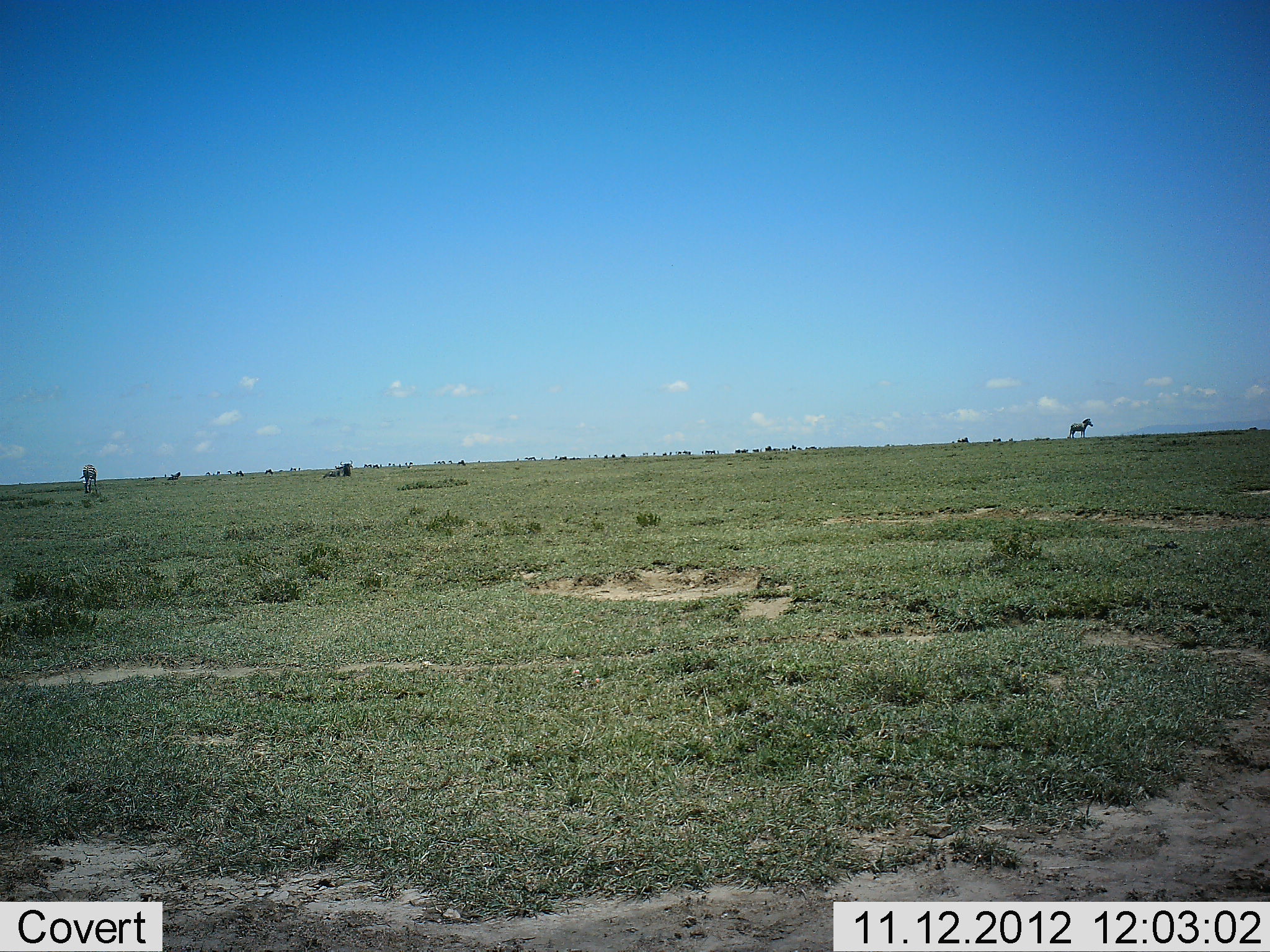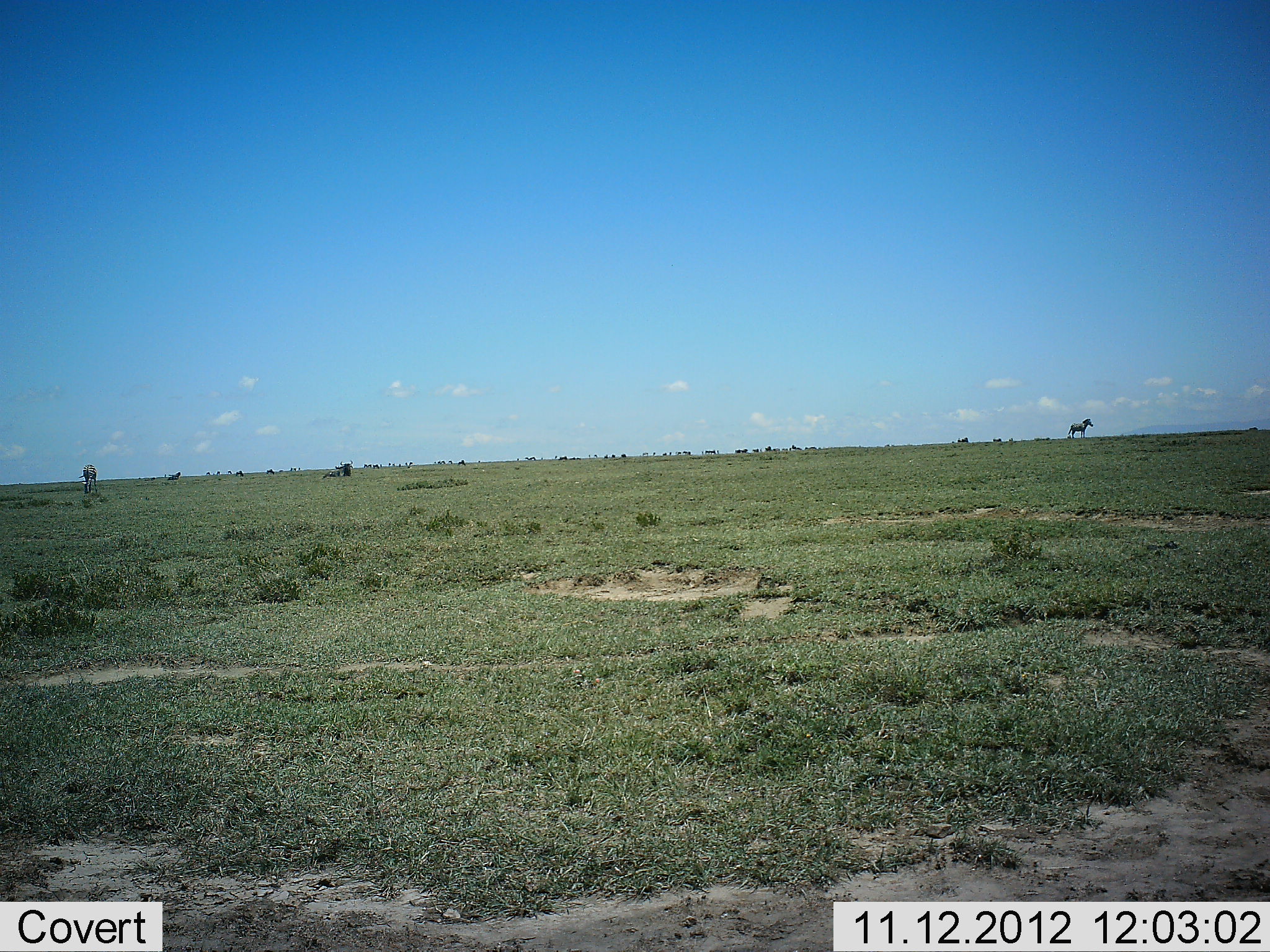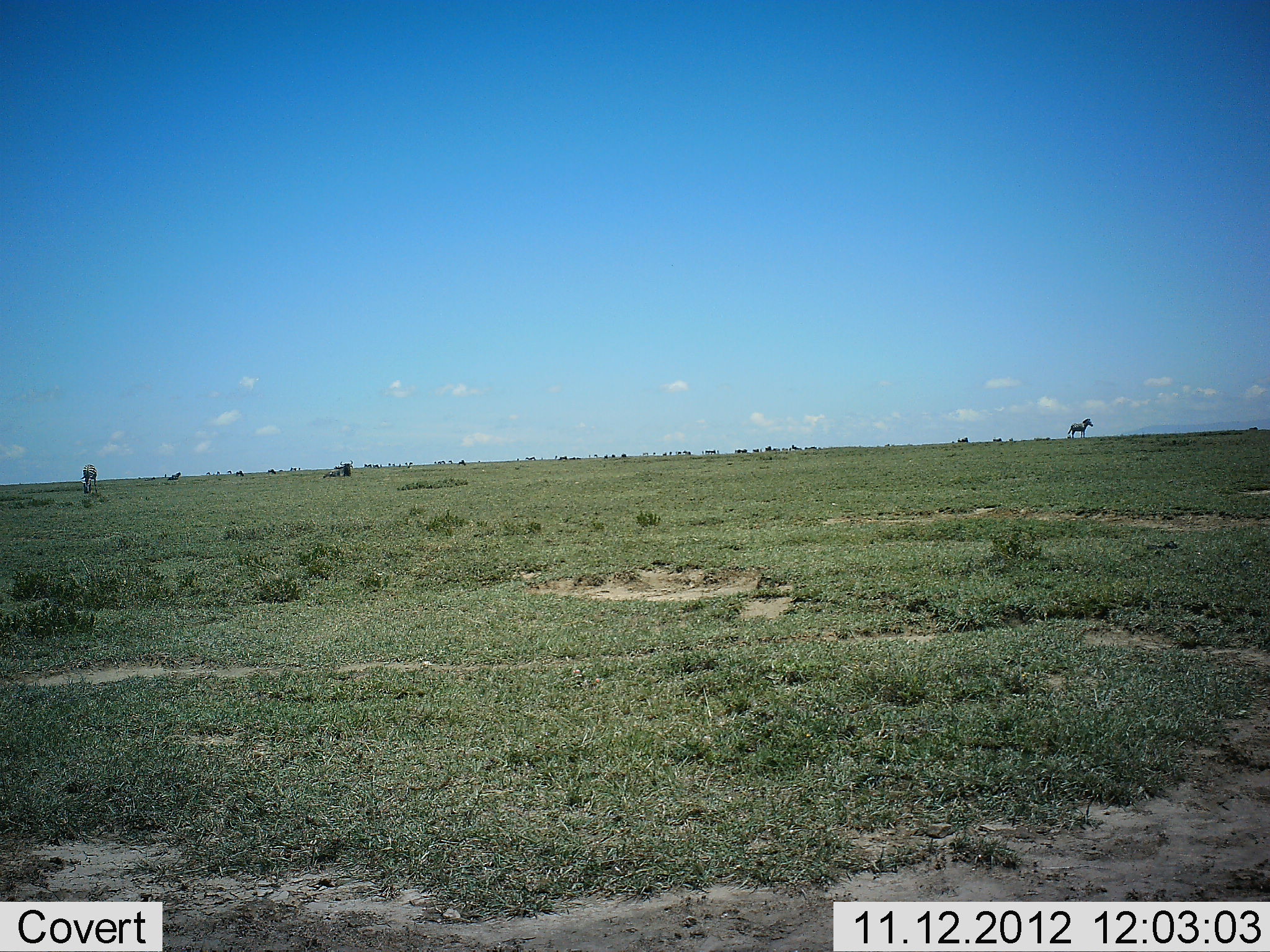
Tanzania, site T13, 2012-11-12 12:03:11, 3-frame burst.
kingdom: Animalia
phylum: Chordata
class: Mammalia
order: Artiodactyla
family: Bovidae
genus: Connochaetes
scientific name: Connochaetes taurinus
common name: blue wildebeest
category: wildebeest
Wildebeest (blue wildebeest) (Connochaetes taurinus), count 2. Behavior (volunteer vote fractions): standing 50%, resting 75%, moving 0%, interacting 0%. Young present (vote fraction): 0%. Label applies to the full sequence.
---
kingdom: Animalia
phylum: Chordata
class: Mammalia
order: Perissodactyla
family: Equidae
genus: Equus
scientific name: Equus quagga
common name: plains zebra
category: zebra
Zebra (plains zebra) (Equus quagga), count 1. Behavior (volunteer vote fractions): standing 80%, resting 0%, moving 13%, interacting 0%. Young present (vote fraction): 0%. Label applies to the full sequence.